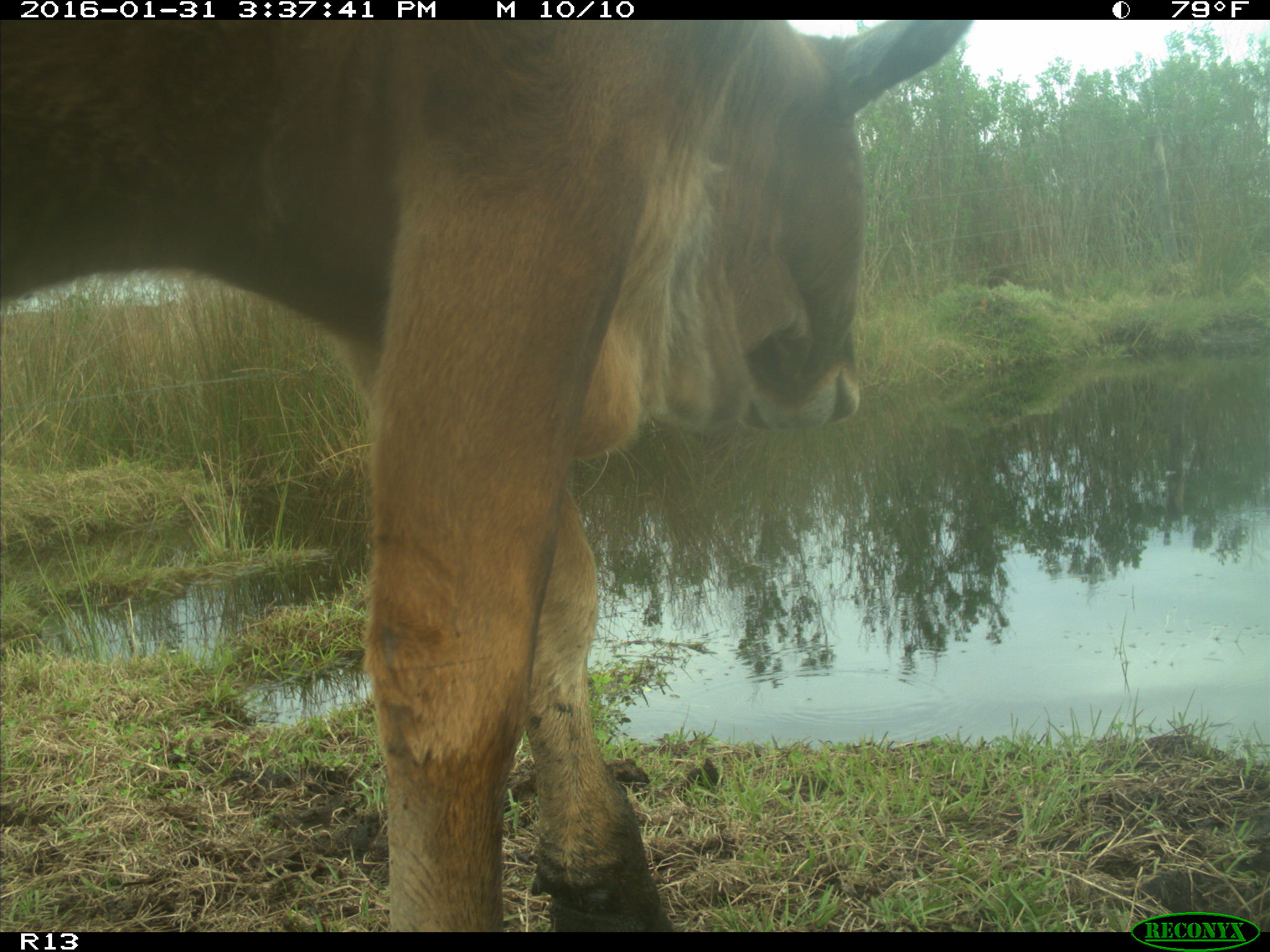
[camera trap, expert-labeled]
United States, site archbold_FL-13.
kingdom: Animalia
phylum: Chordata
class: Mammalia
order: Artiodactyla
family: Bovidae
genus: Bos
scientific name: Bos taurus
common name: domestic cow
Bos taurus (domestic cow).